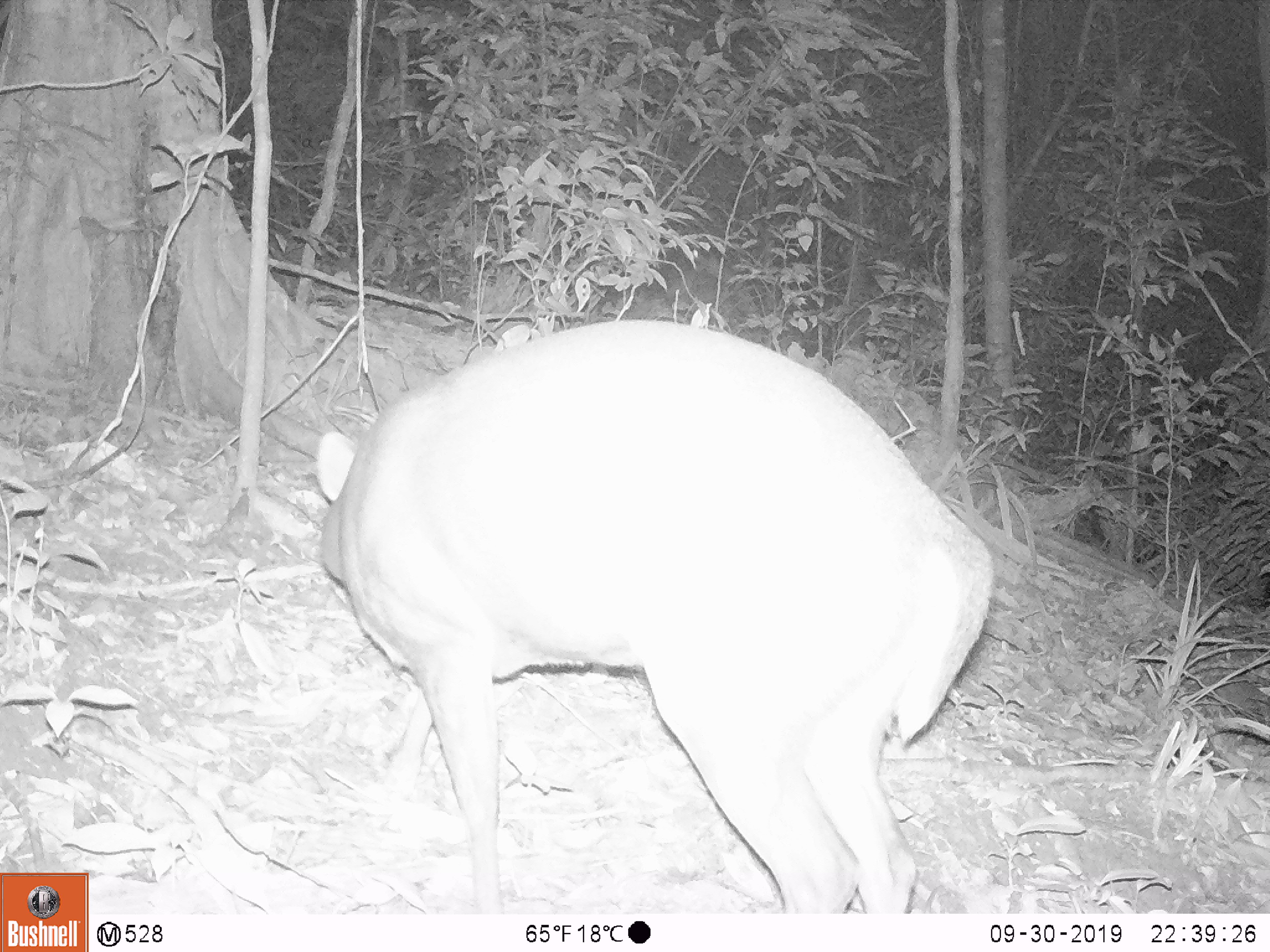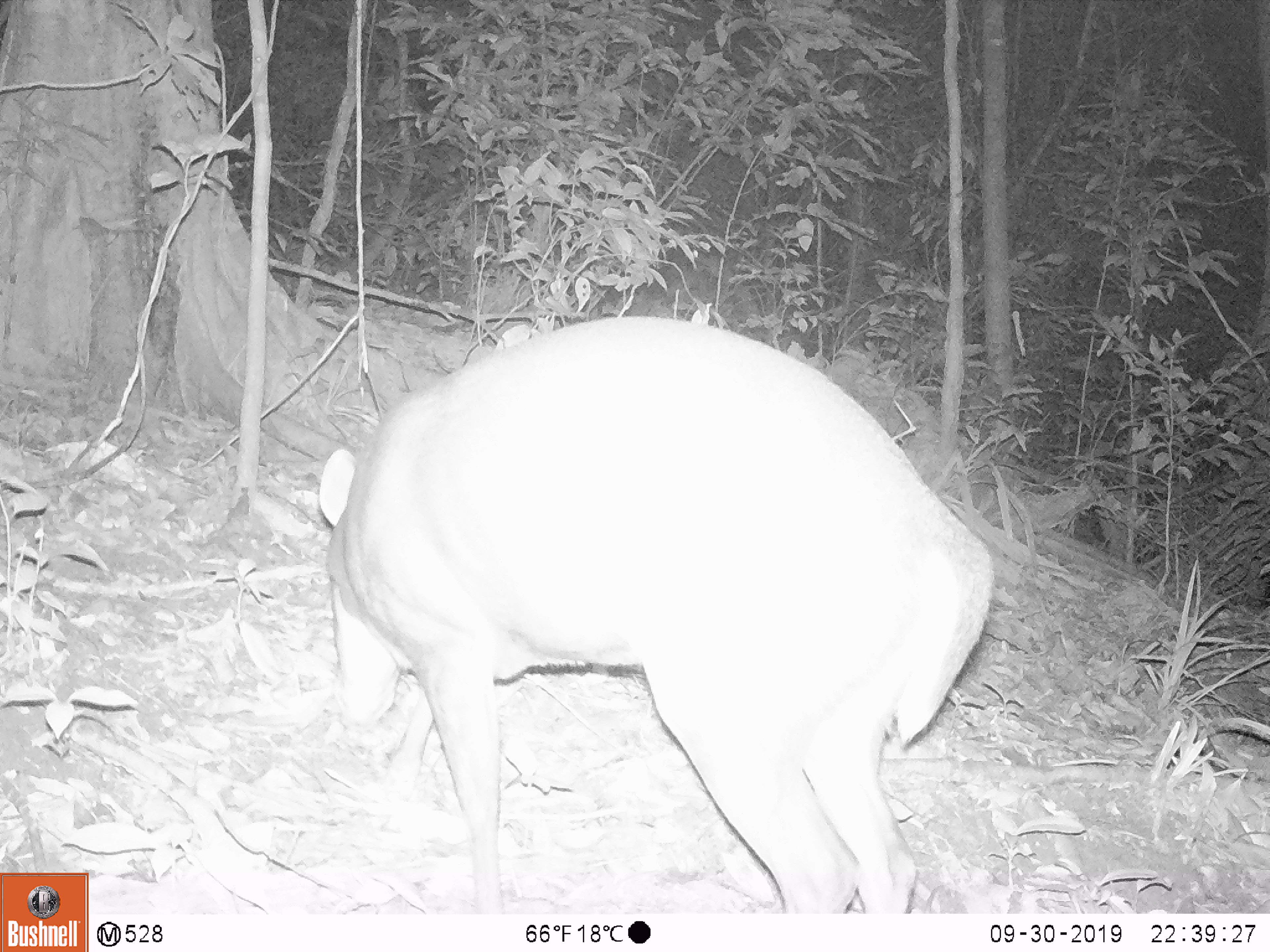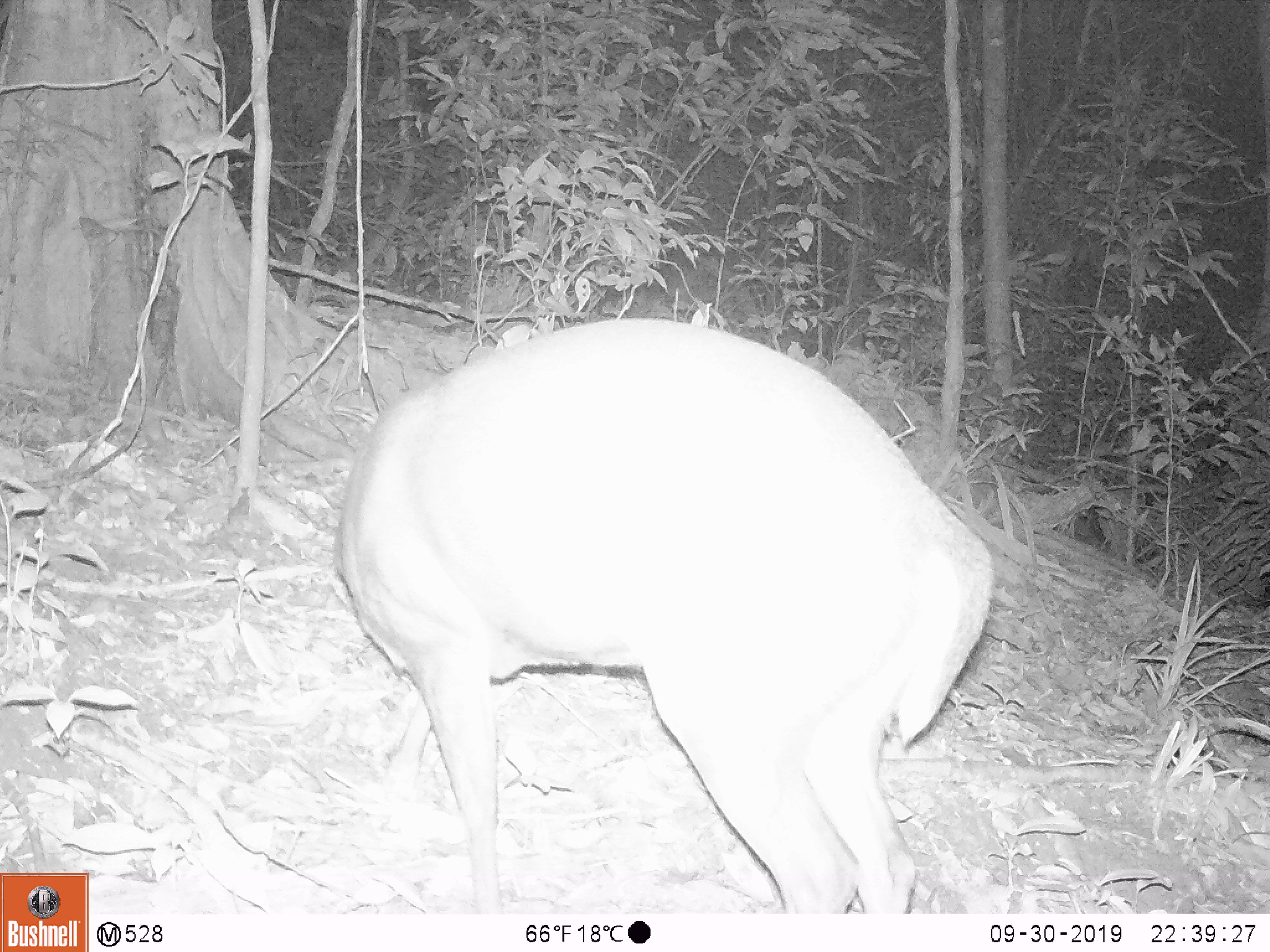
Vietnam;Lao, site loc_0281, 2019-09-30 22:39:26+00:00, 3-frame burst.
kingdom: Animalia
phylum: Chordata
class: Mammalia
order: Artiodactyla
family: Cervidae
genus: Muntiacus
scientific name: Muntiacus rooseveltorum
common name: roosevelt's muntjac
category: roosevelts muntjac group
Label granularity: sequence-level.